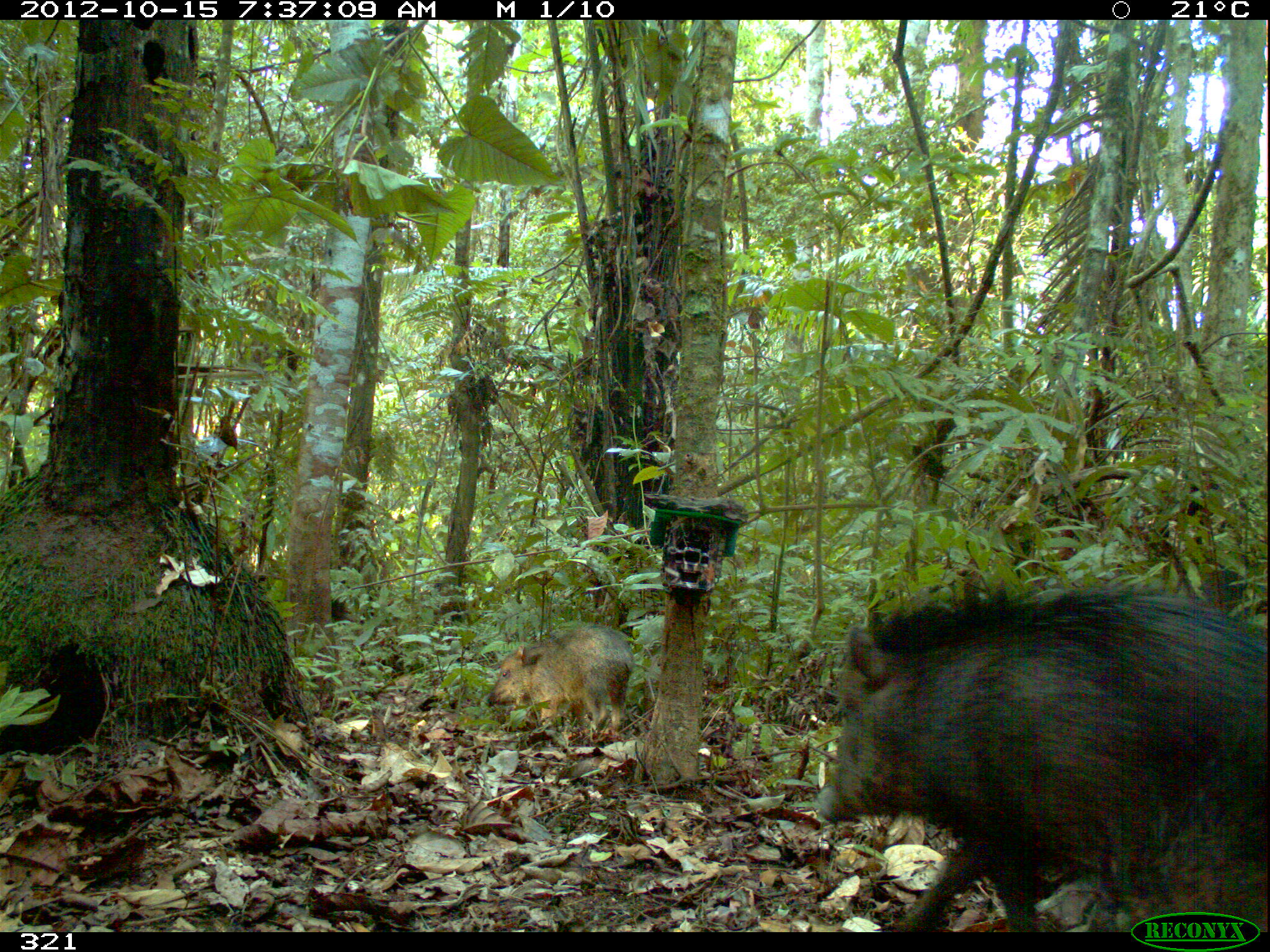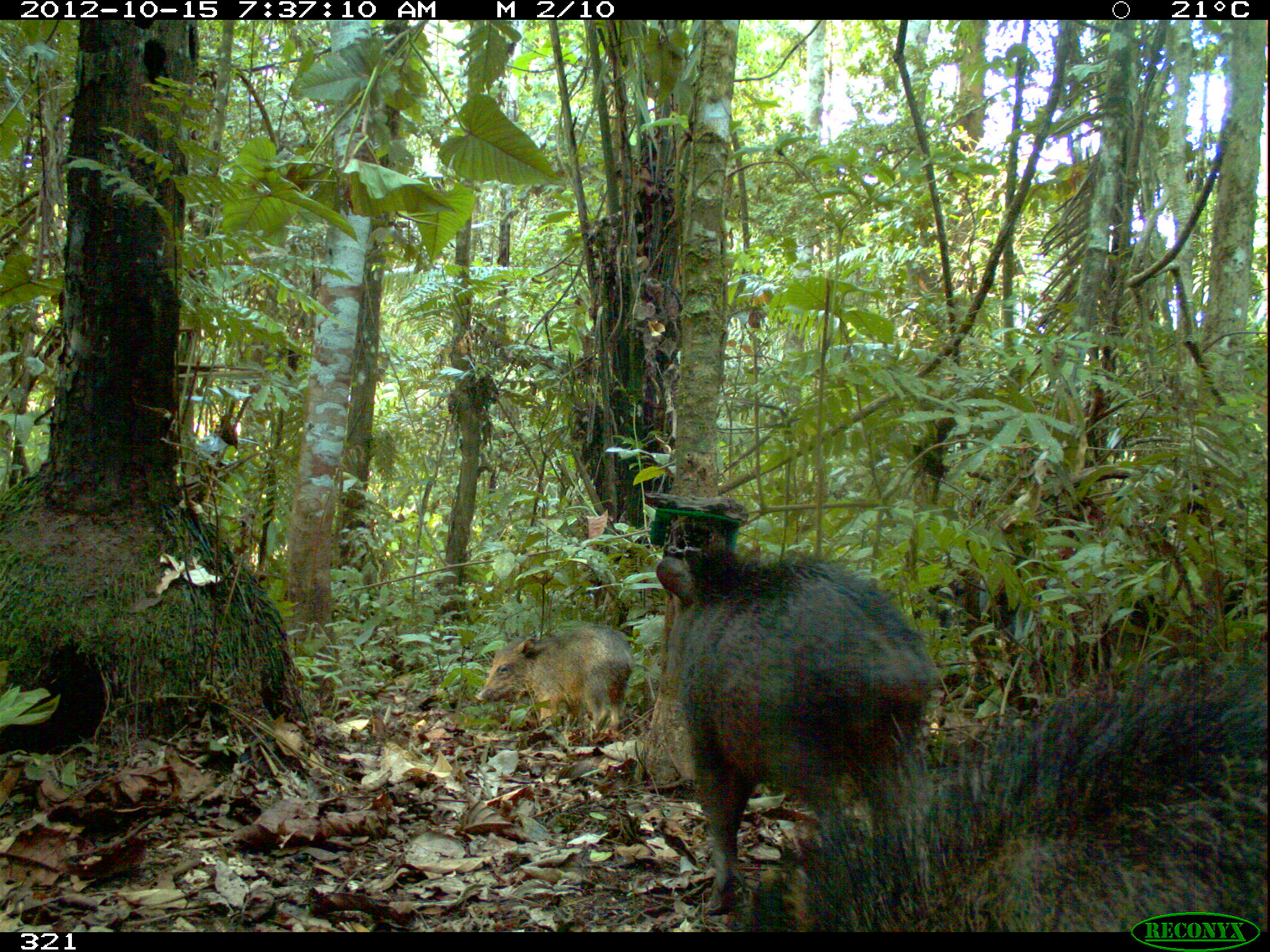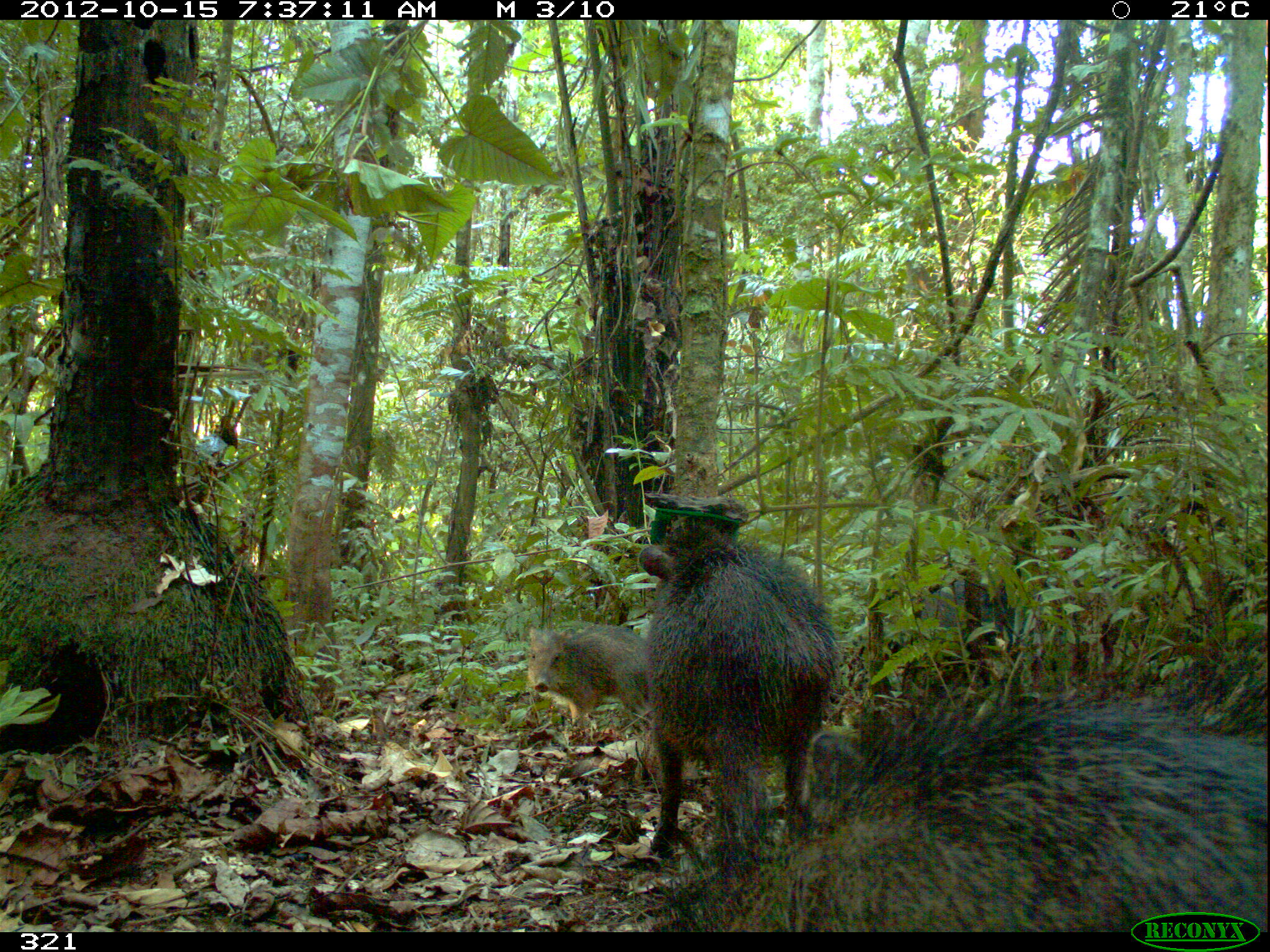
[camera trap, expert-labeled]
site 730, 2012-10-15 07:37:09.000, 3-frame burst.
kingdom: Animalia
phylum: Chordata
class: Mammalia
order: Artiodactyla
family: Tayassuidae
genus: Tayassu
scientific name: Tayassu pecari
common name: white-lipped peccary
Tayassu pecari (white-lipped peccary).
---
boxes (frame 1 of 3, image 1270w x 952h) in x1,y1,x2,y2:
tayassu pecari: 809,577,1267,933; 487,623,634,737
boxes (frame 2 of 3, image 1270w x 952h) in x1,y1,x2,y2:
tayassu pecari: 745,645,1269,931; 655,536,934,913; 473,623,635,739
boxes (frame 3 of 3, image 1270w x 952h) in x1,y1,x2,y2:
tayassu pecari: 657,679,1267,930; 636,514,842,863; 526,622,652,726; 905,574,1042,667